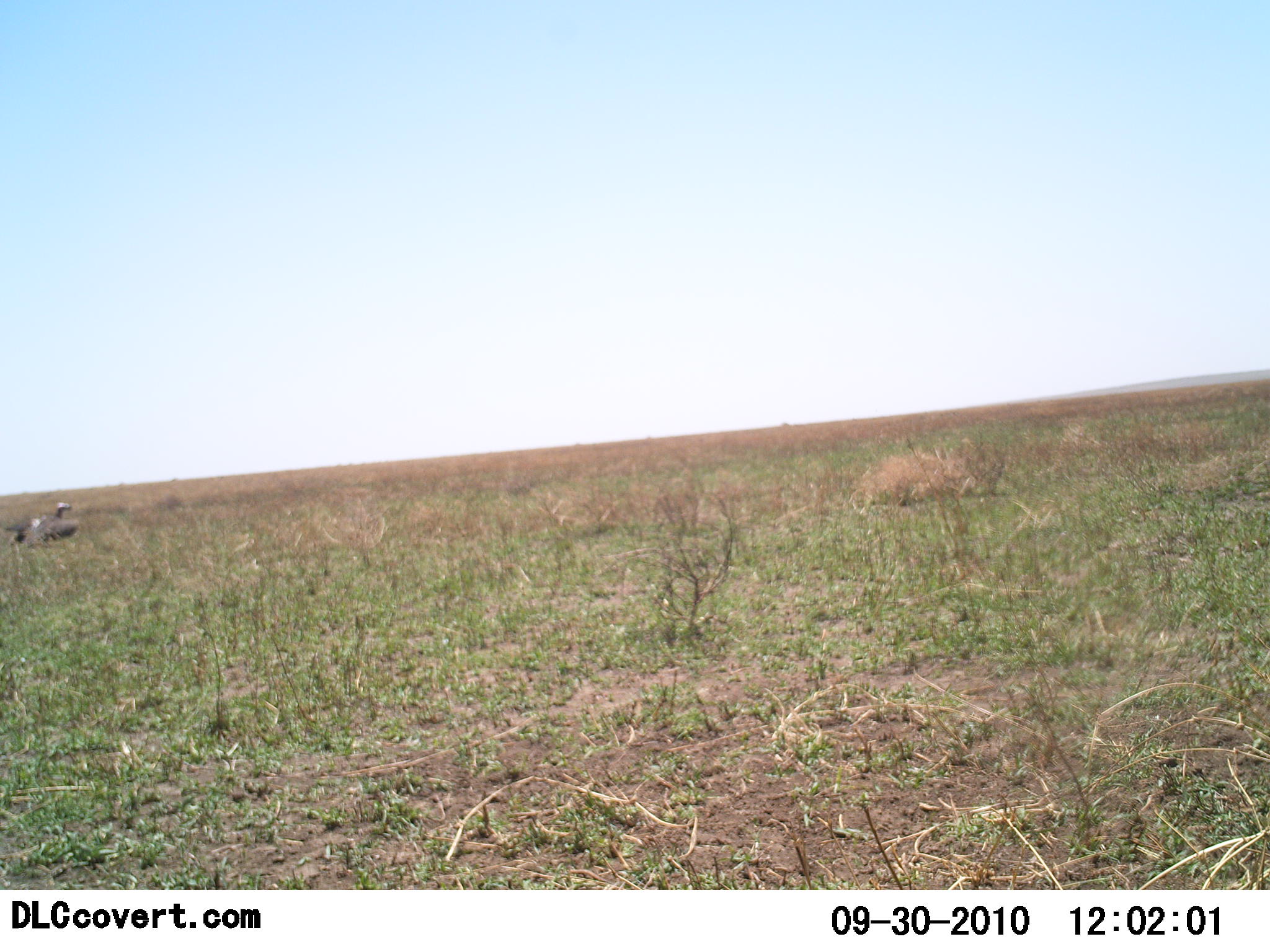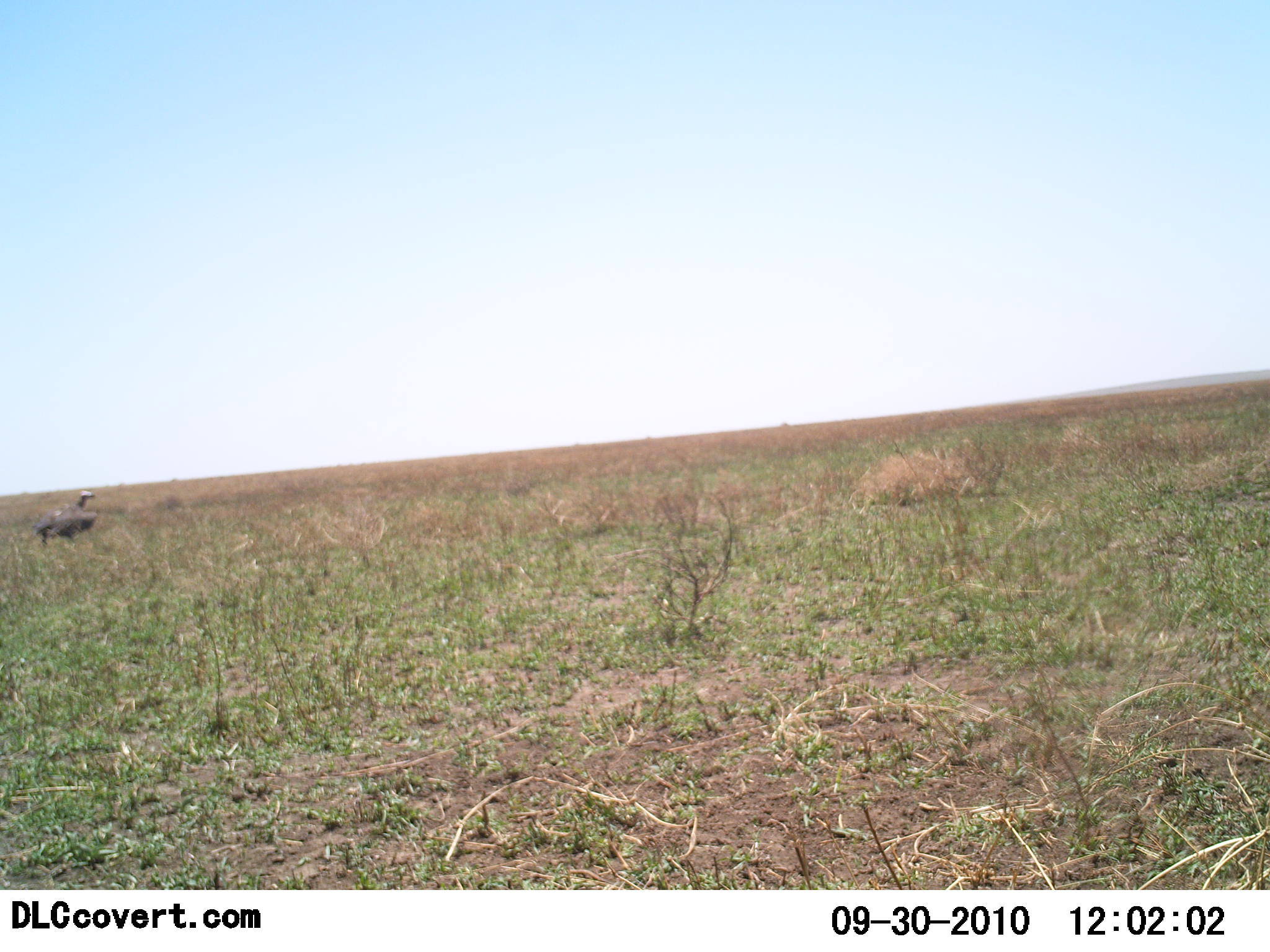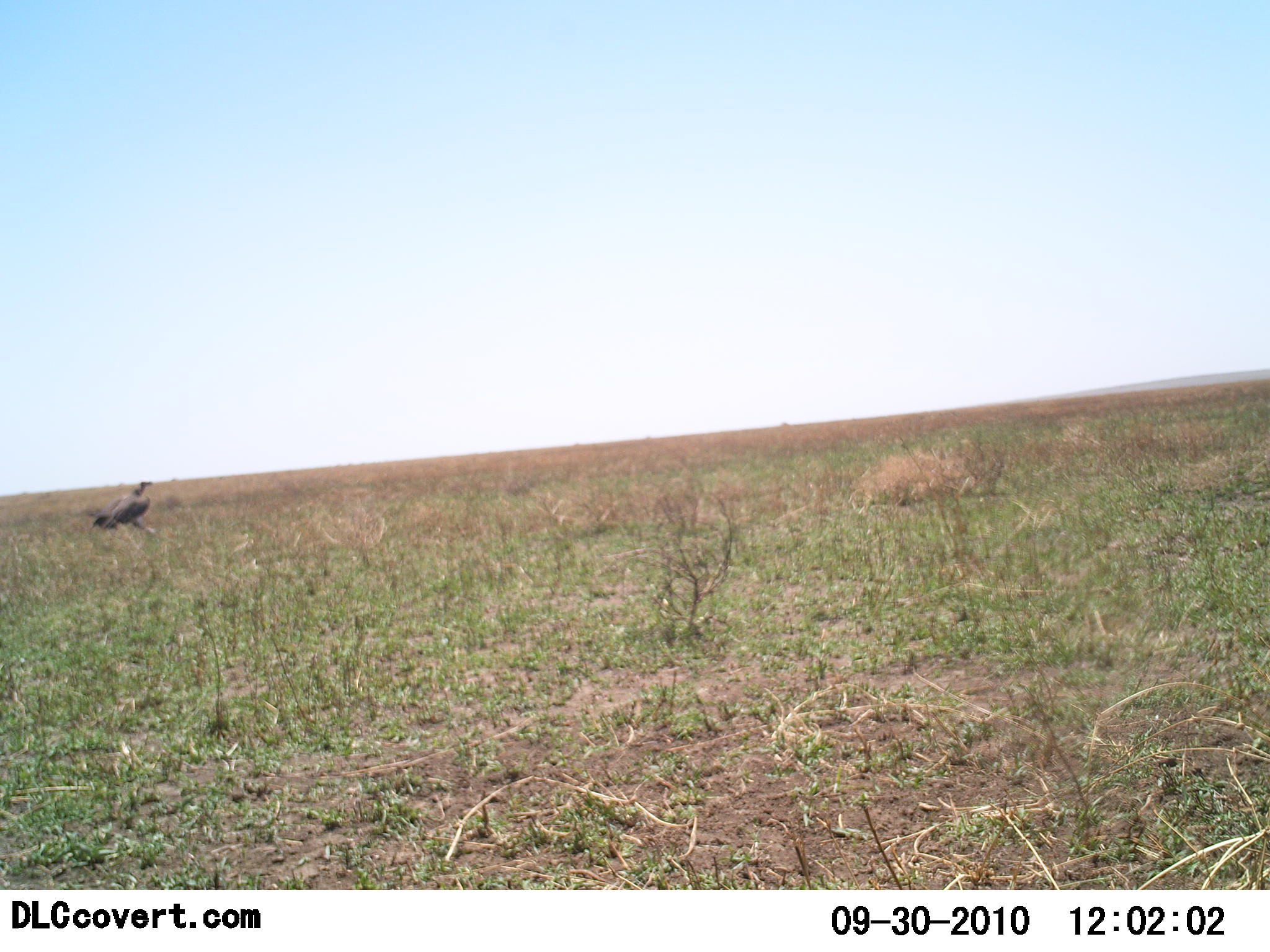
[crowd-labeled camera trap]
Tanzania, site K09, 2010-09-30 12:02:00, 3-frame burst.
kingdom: Animalia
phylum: Chordata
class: Aves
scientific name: Aves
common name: bird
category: otherbird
Otherbird (bird) (Aves), count 1. Behavior (volunteer vote fractions): standing 9%, resting 0%, moving 91%, interacting 0%. Young present (vote fraction): 0%. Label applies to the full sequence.